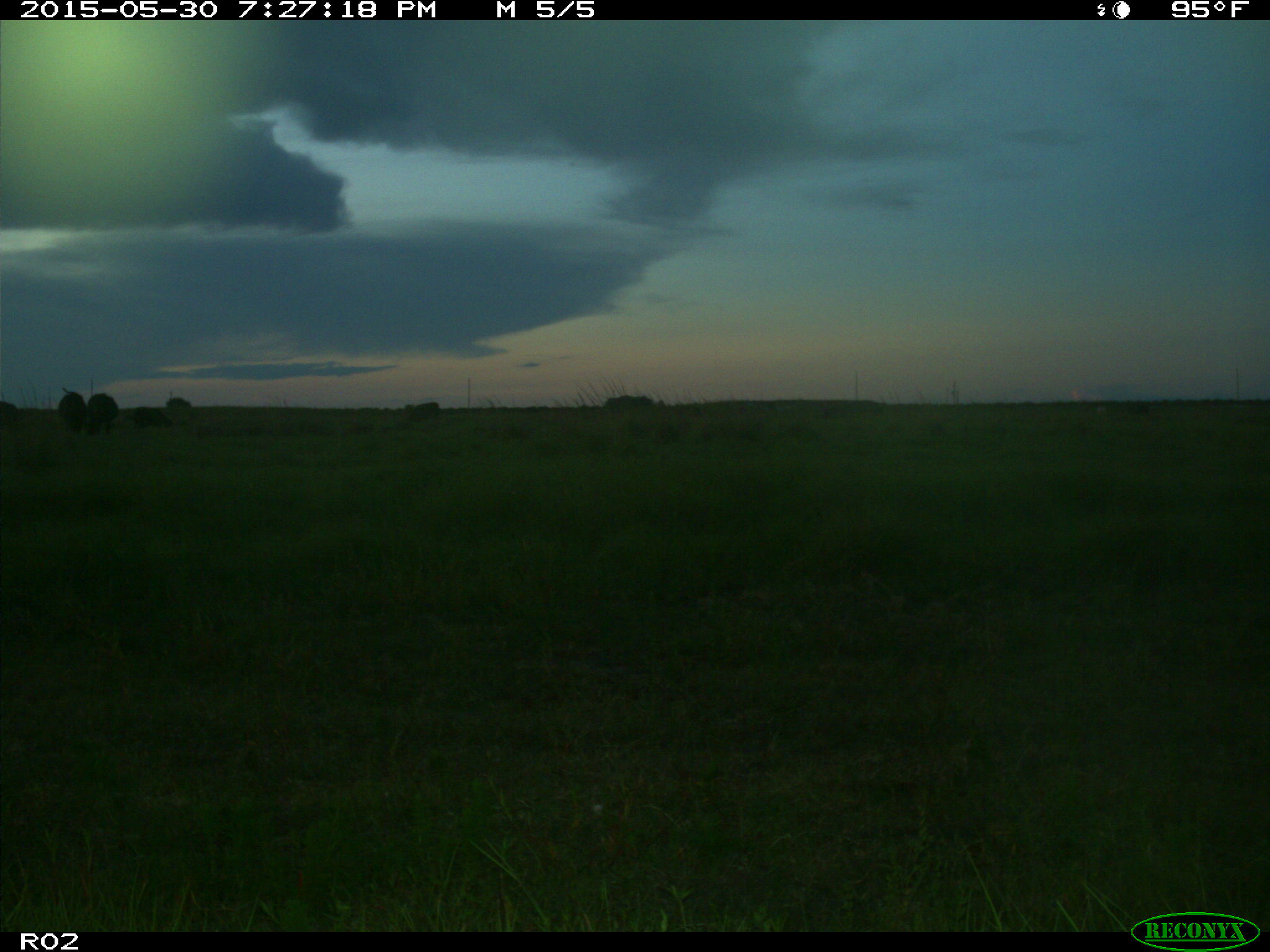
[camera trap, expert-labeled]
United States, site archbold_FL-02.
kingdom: Animalia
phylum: Chordata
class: Mammalia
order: Artiodactyla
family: Bovidae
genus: Bos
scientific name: Bos taurus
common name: domestic cow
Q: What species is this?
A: Bos taurus (domestic cow).